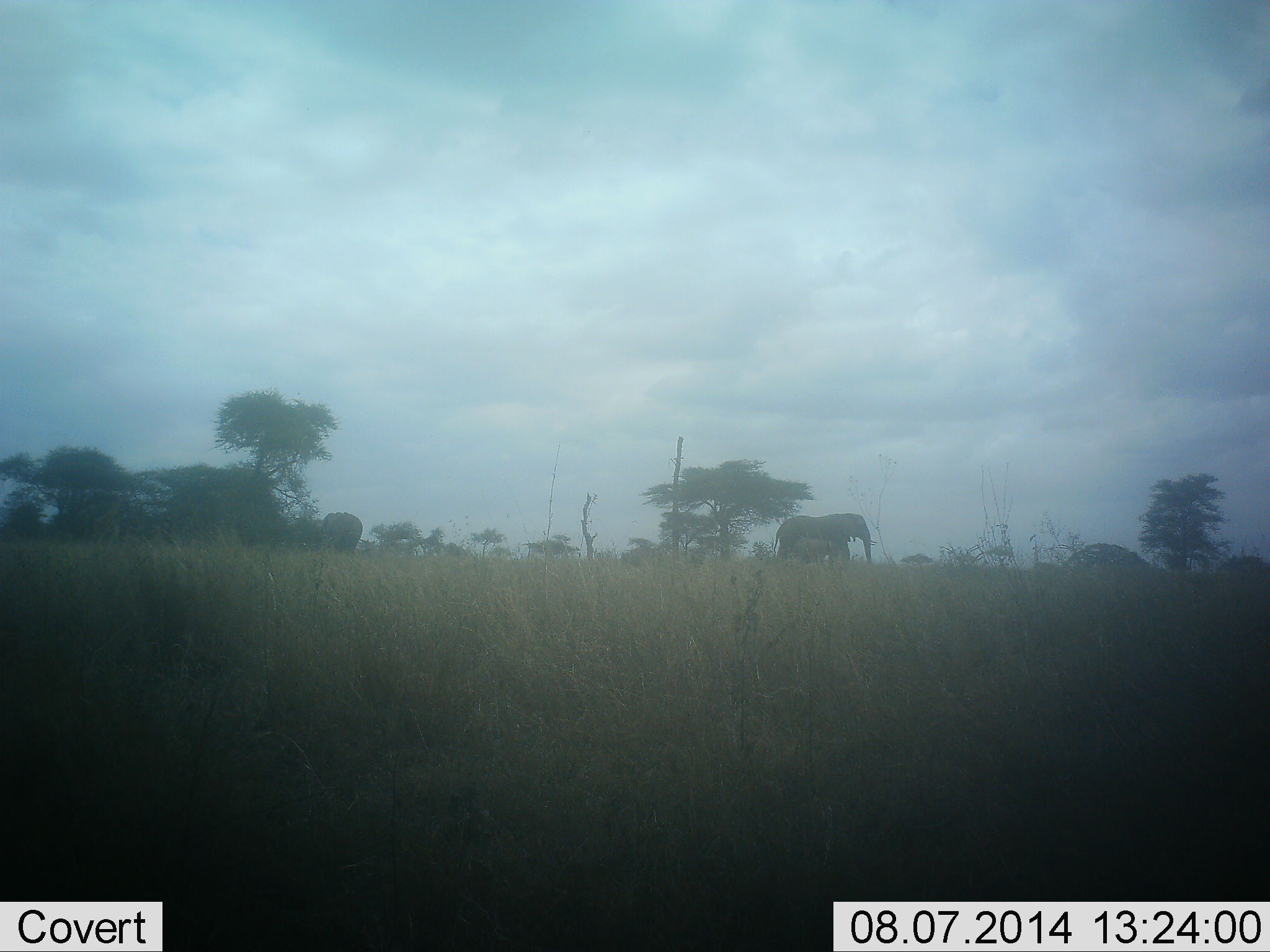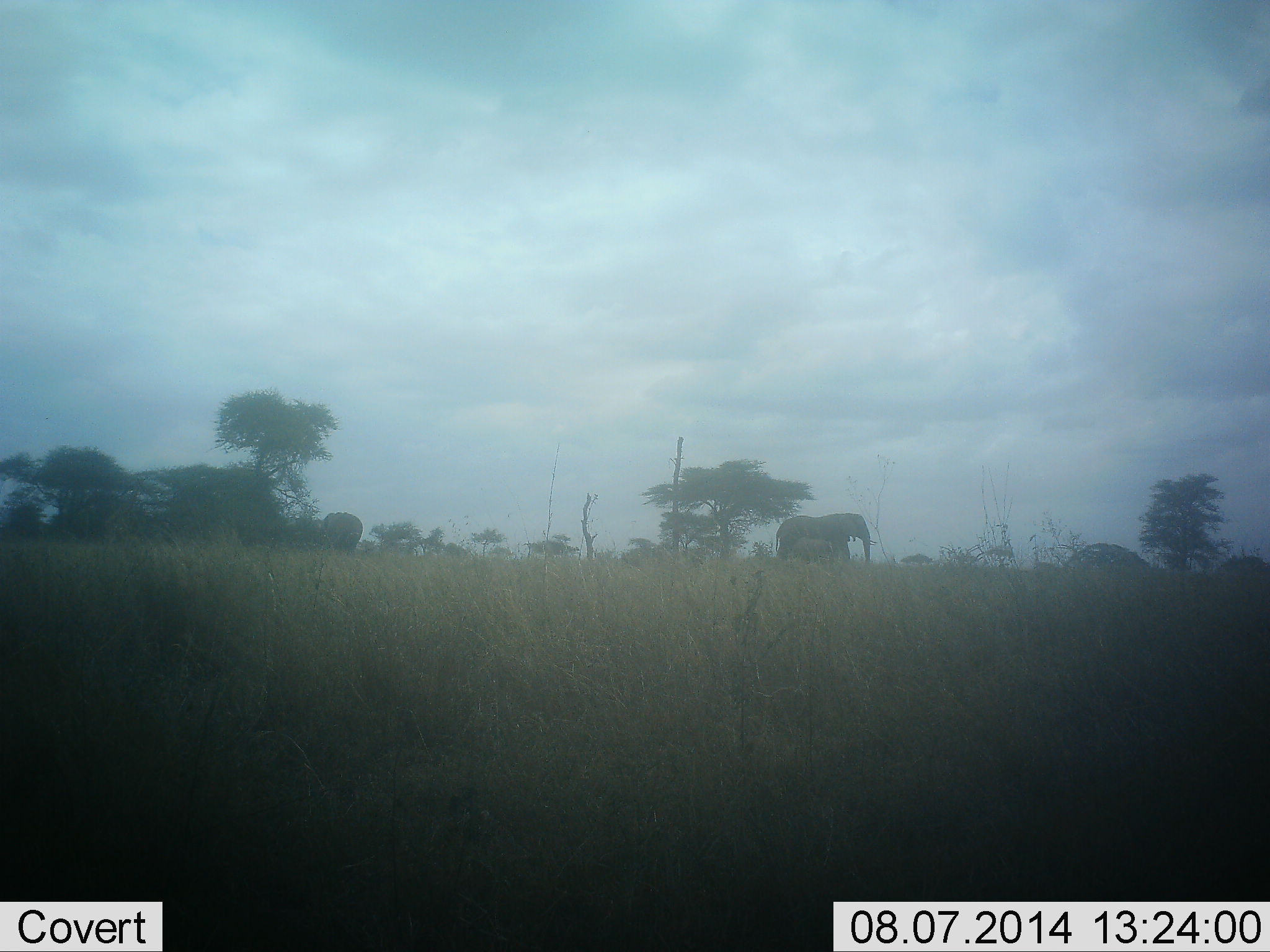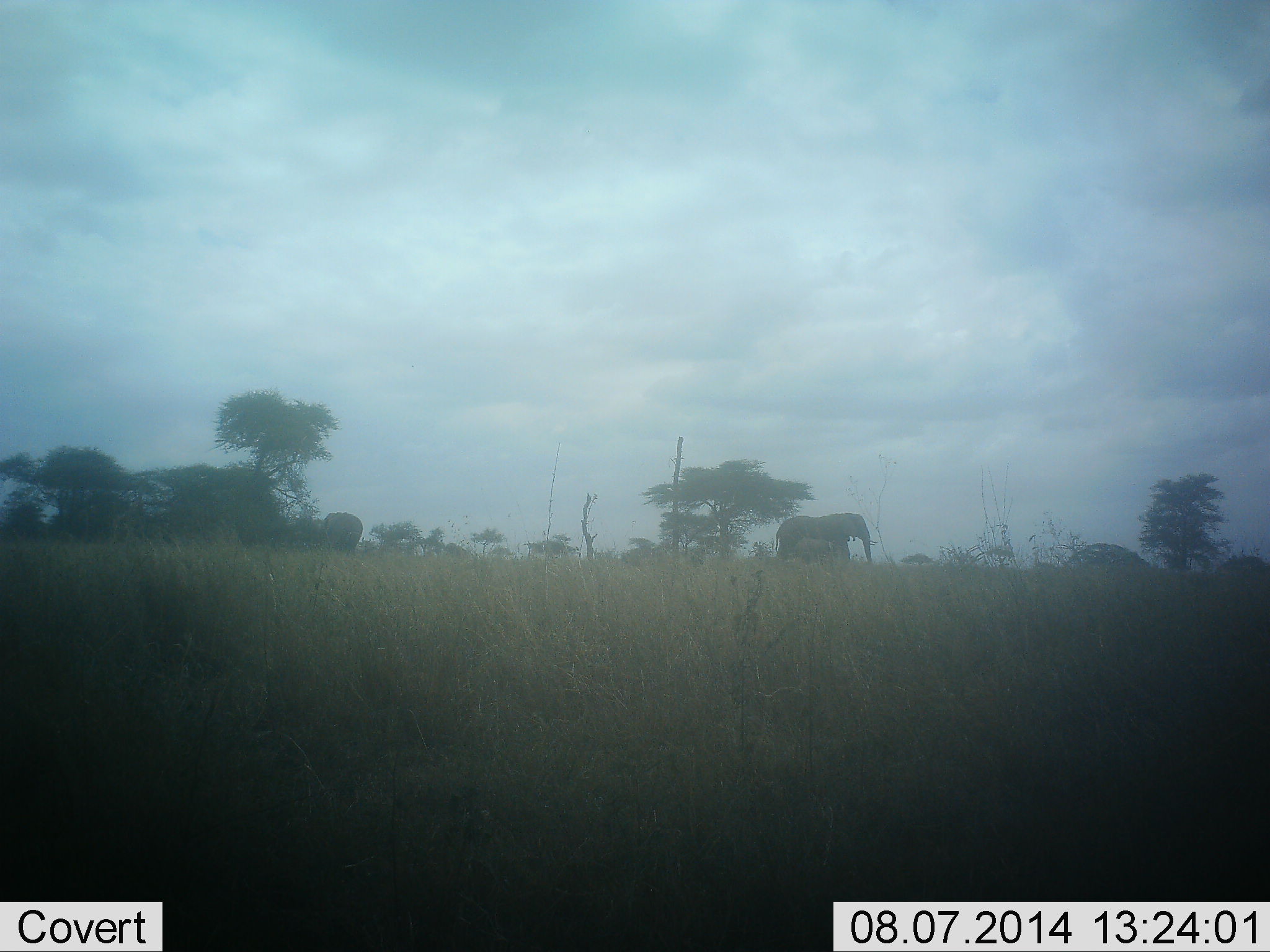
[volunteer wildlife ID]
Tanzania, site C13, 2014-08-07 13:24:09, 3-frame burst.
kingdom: Animalia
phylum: Chordata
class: Mammalia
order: Proboscidea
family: Elephantidae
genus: Loxodonta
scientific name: Loxodonta africana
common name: african bush elephant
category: elephant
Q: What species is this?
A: Elephant (african bush elephant) (Loxodonta africana).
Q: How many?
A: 3.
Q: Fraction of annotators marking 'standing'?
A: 90%.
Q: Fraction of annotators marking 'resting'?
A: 0%.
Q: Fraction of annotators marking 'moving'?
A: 10%.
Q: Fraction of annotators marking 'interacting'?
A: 10%.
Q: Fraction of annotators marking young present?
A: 70%.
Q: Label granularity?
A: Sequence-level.